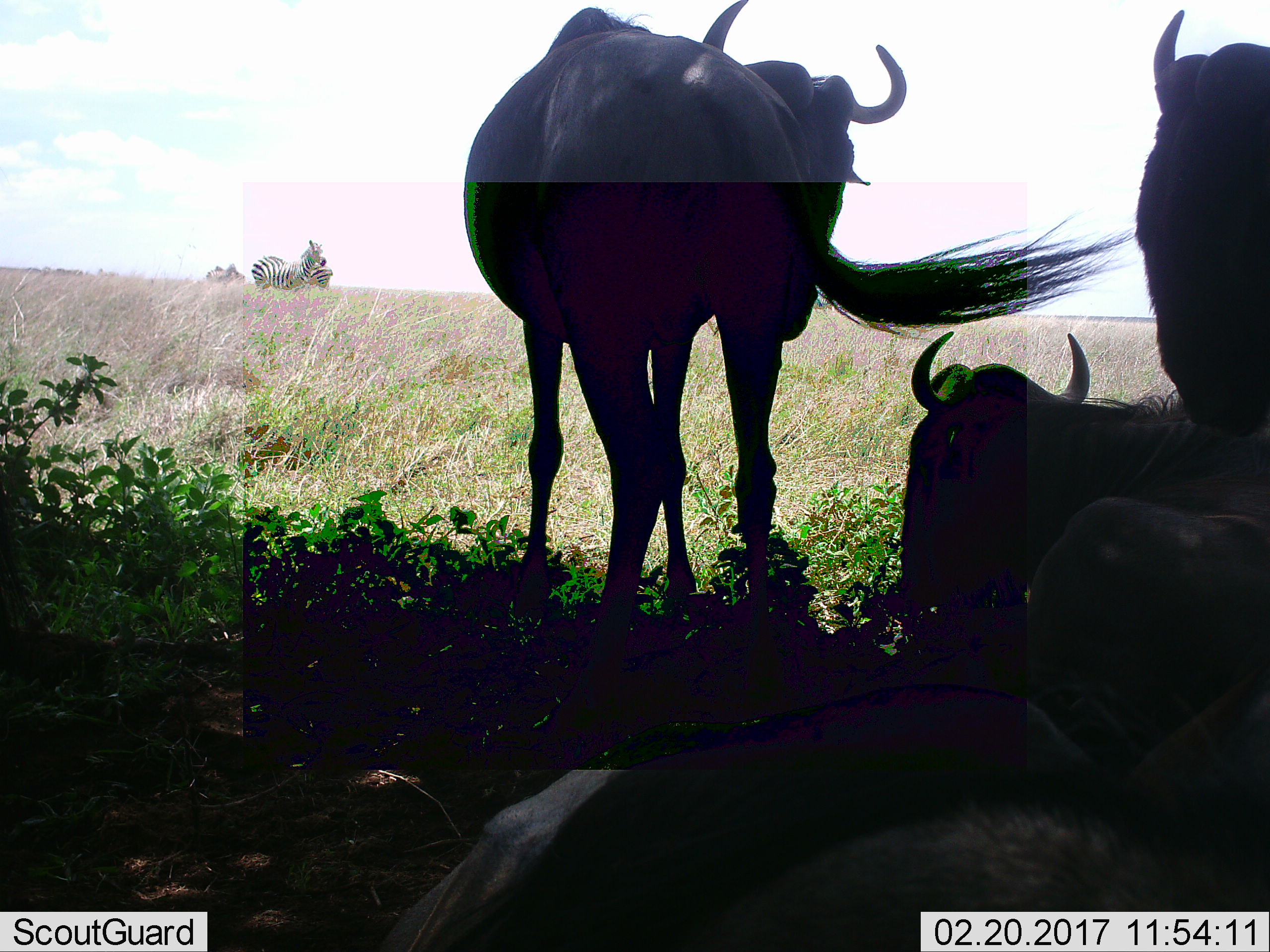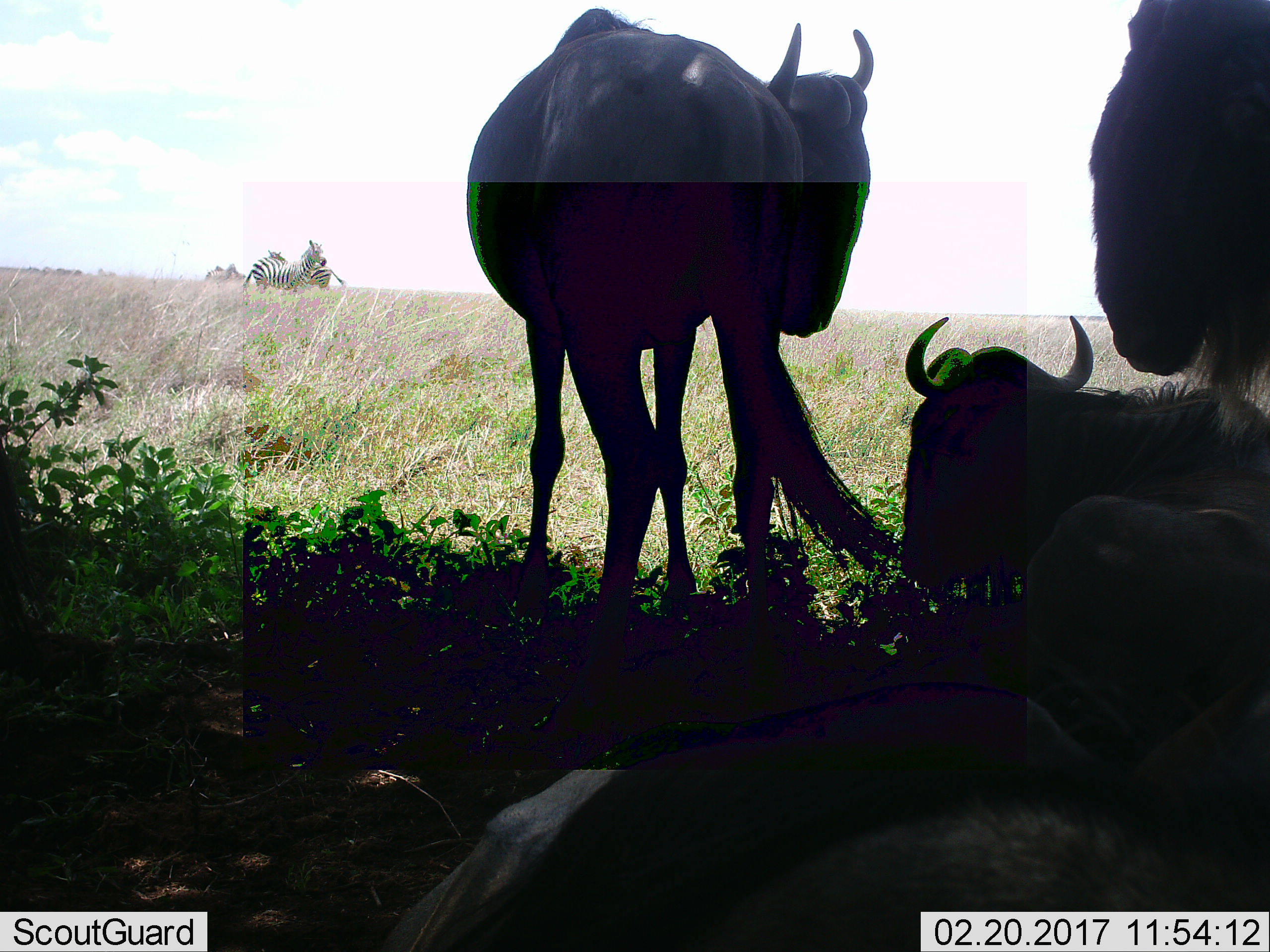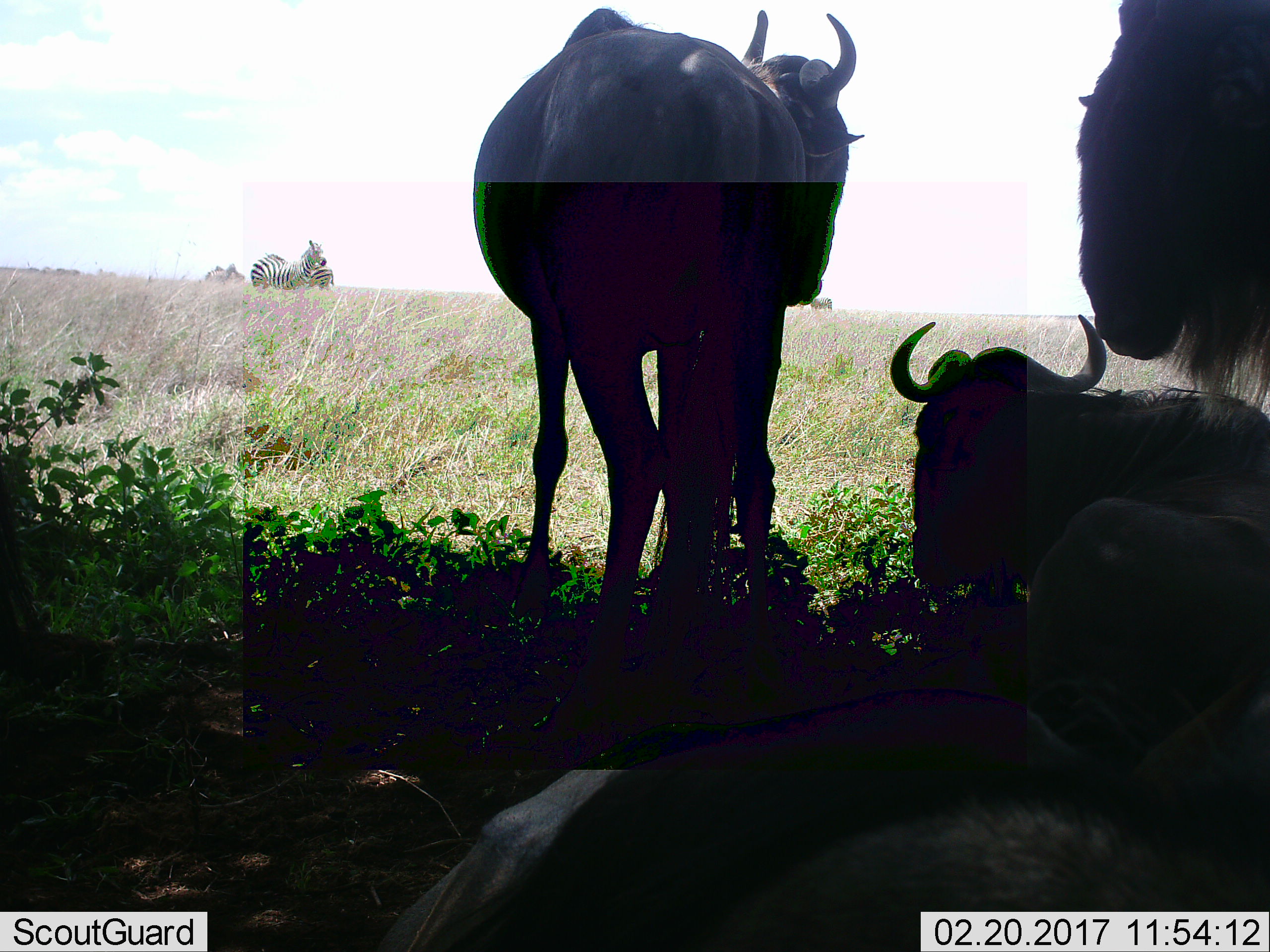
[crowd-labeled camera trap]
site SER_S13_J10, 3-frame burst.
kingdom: Animalia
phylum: Chordata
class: Mammalia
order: Artiodactyla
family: Bovidae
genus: Connochaetes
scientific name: Connochaetes taurinus taurinus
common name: blue wildebeest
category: wildebeestblue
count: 4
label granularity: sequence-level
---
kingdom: Animalia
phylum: Chordata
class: Mammalia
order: Perissodactyla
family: Equidae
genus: Equus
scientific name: Equus quagga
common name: plains zebra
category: zebraplains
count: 4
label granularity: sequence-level